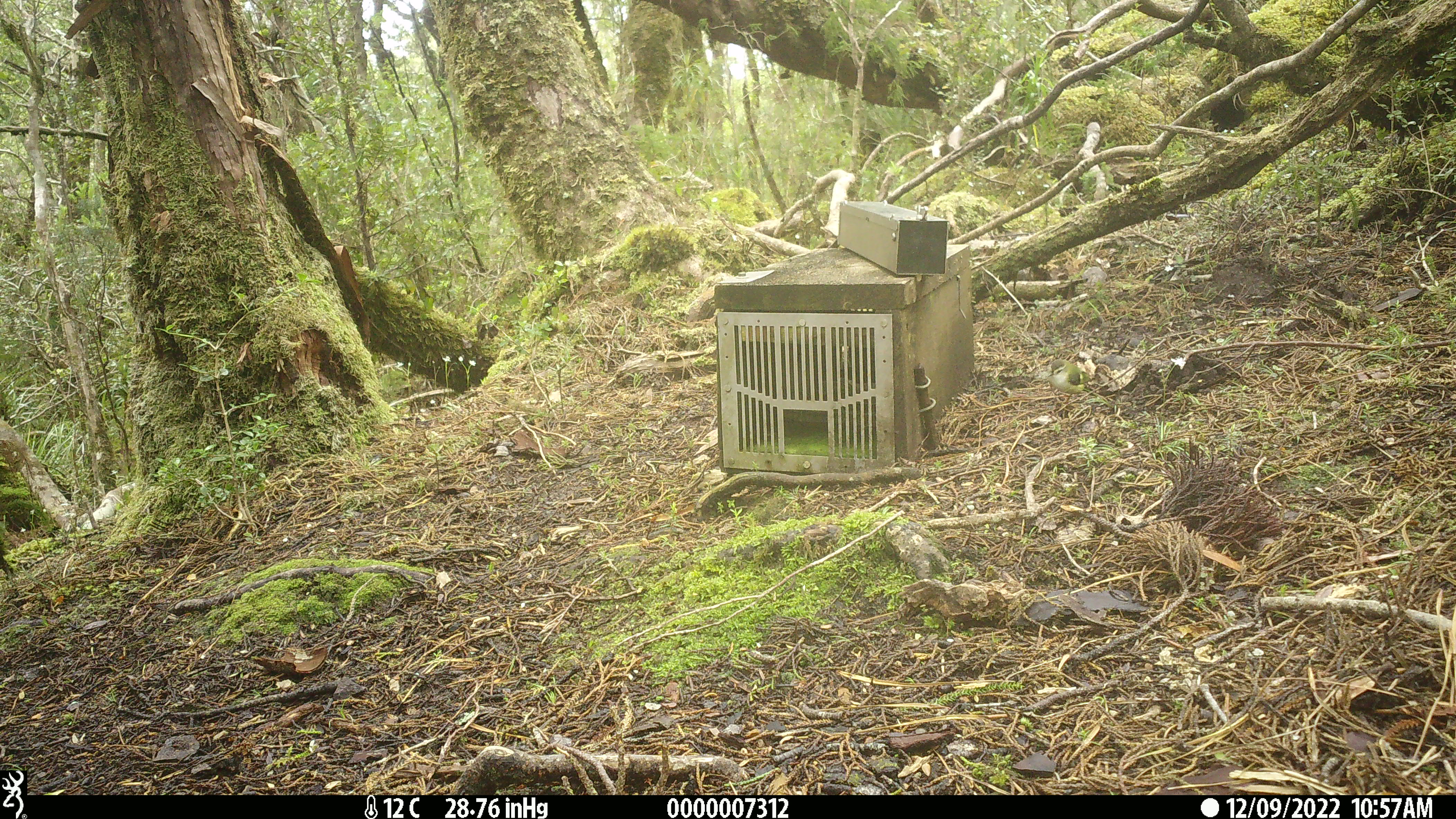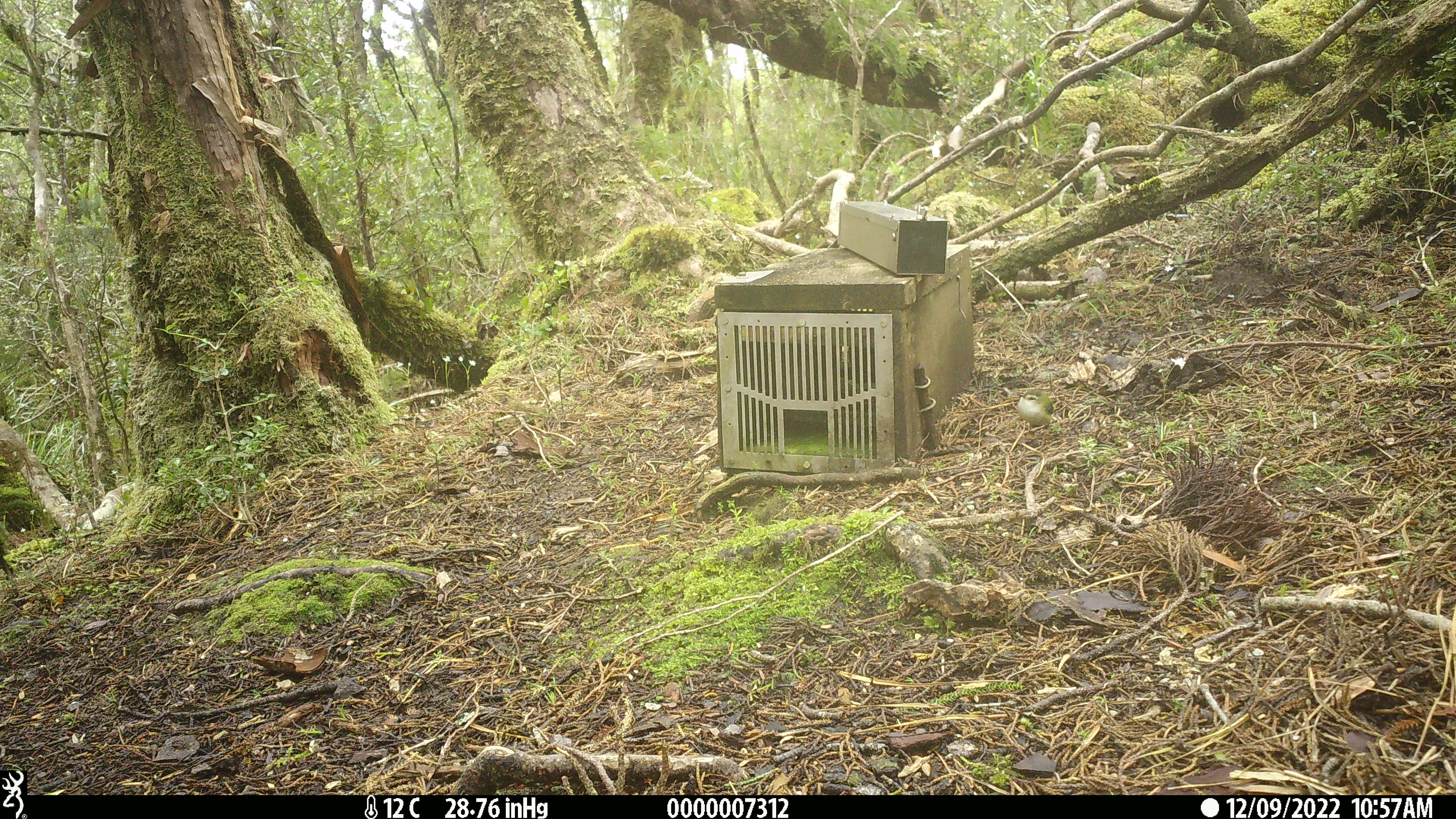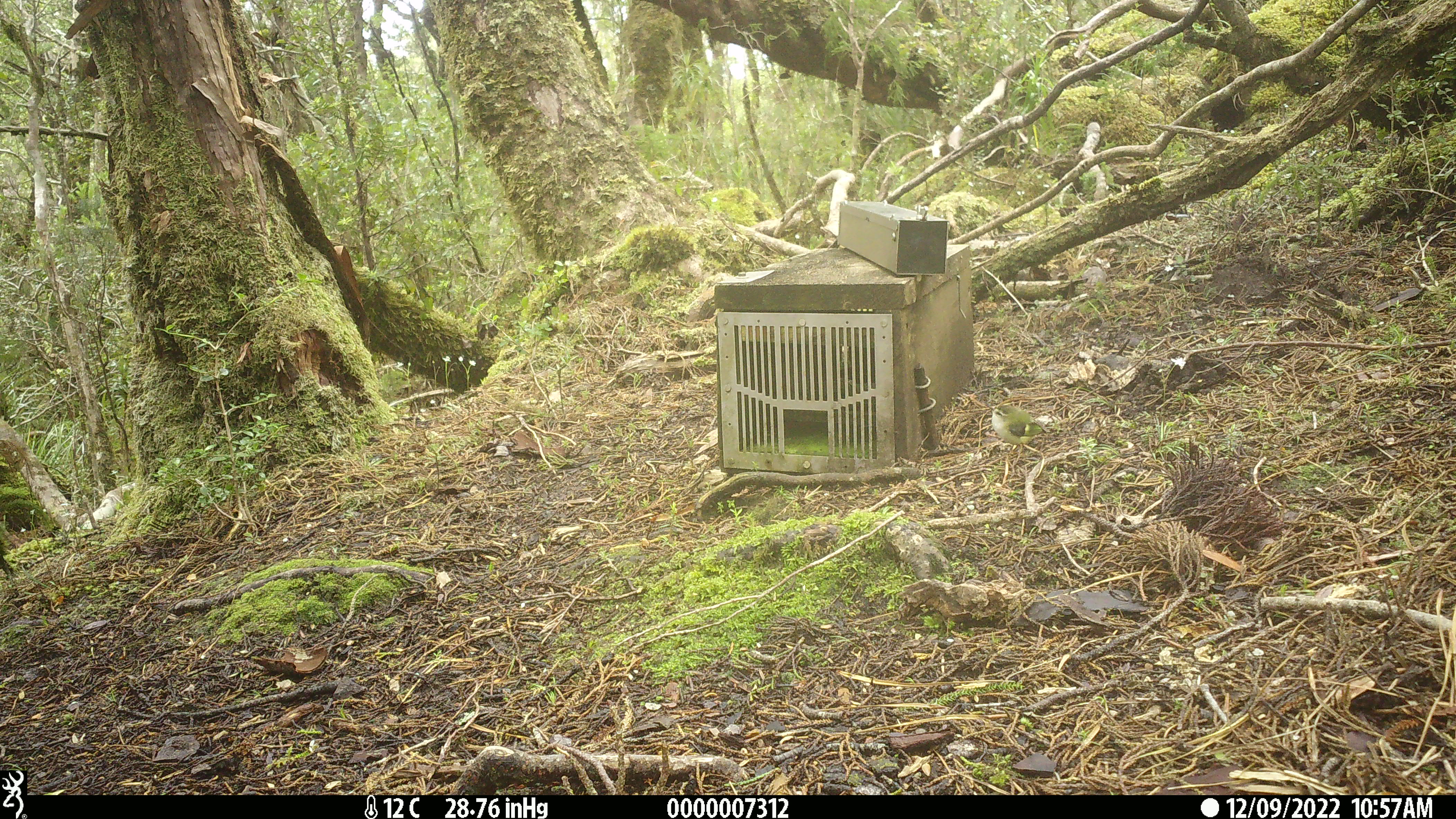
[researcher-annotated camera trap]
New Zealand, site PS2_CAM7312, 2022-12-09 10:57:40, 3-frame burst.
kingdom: Animalia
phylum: Chordata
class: Aves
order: Passeriformes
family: Acanthisittidae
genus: Acanthisitta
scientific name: Acanthisitta chloris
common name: rifleman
Rifleman (Acanthisitta chloris).